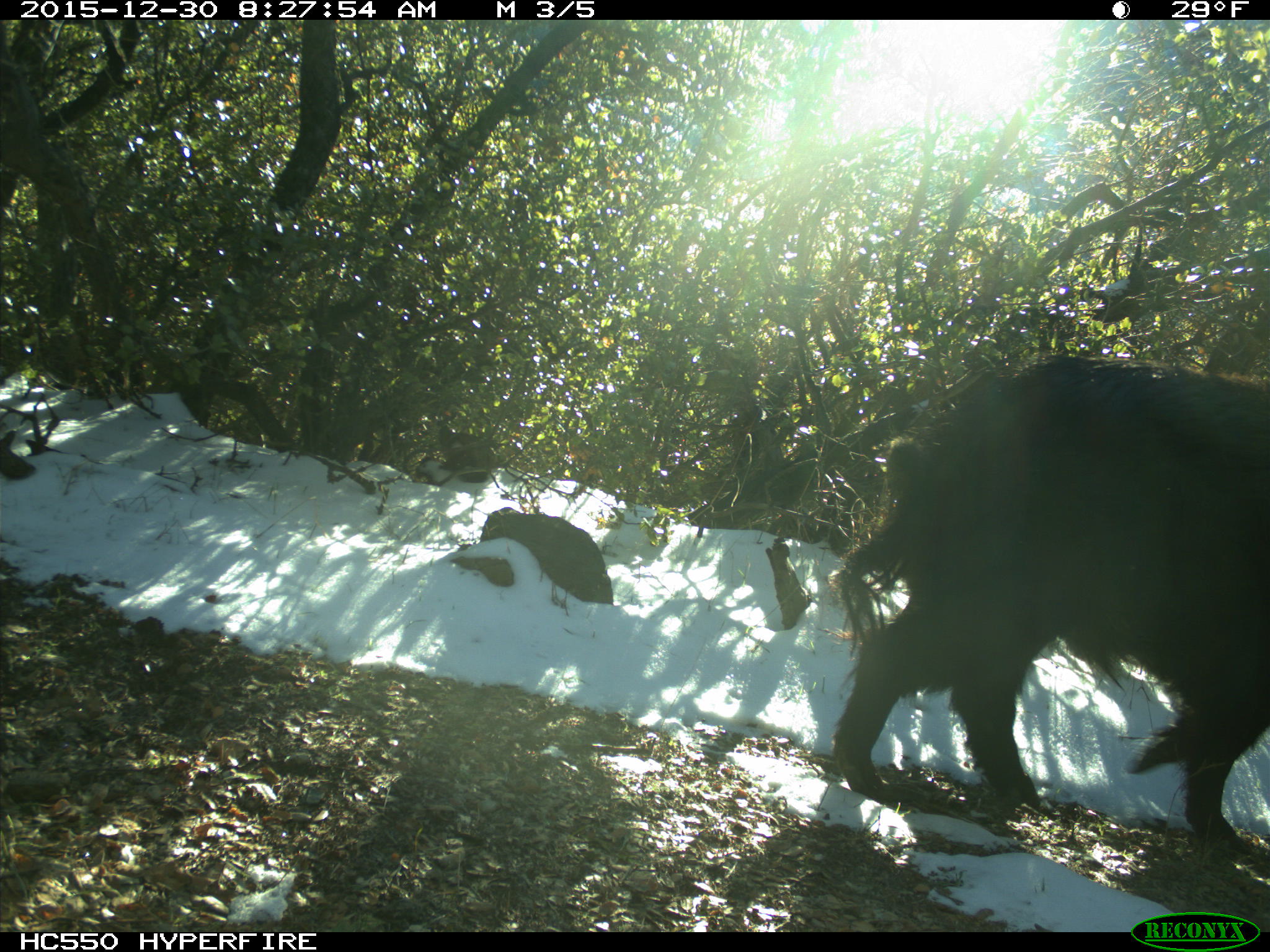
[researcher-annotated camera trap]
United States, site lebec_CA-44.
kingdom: Animalia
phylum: Chordata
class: Mammalia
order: Artiodactyla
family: Suidae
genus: Sus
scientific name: Sus scrofa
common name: wild boar